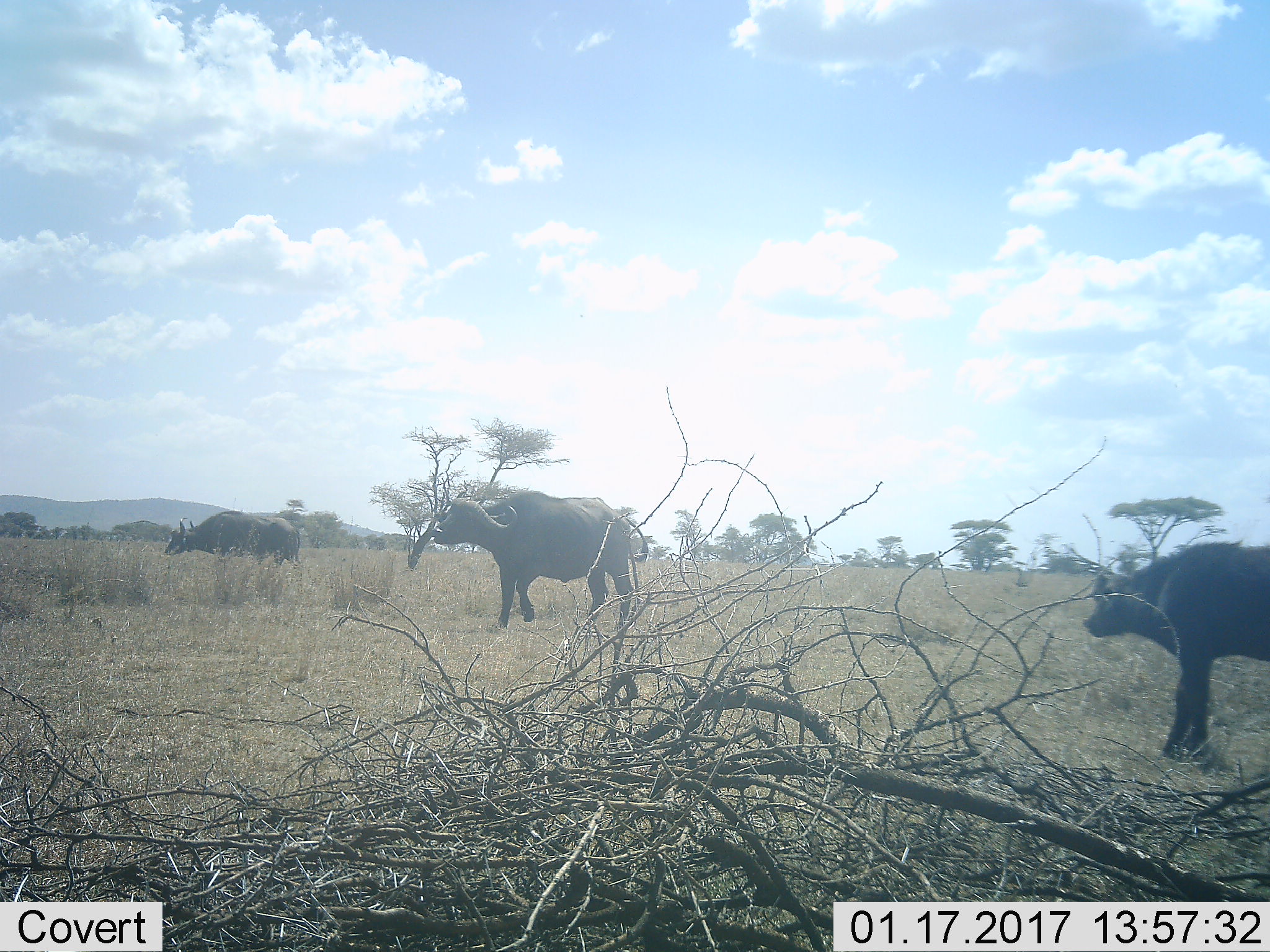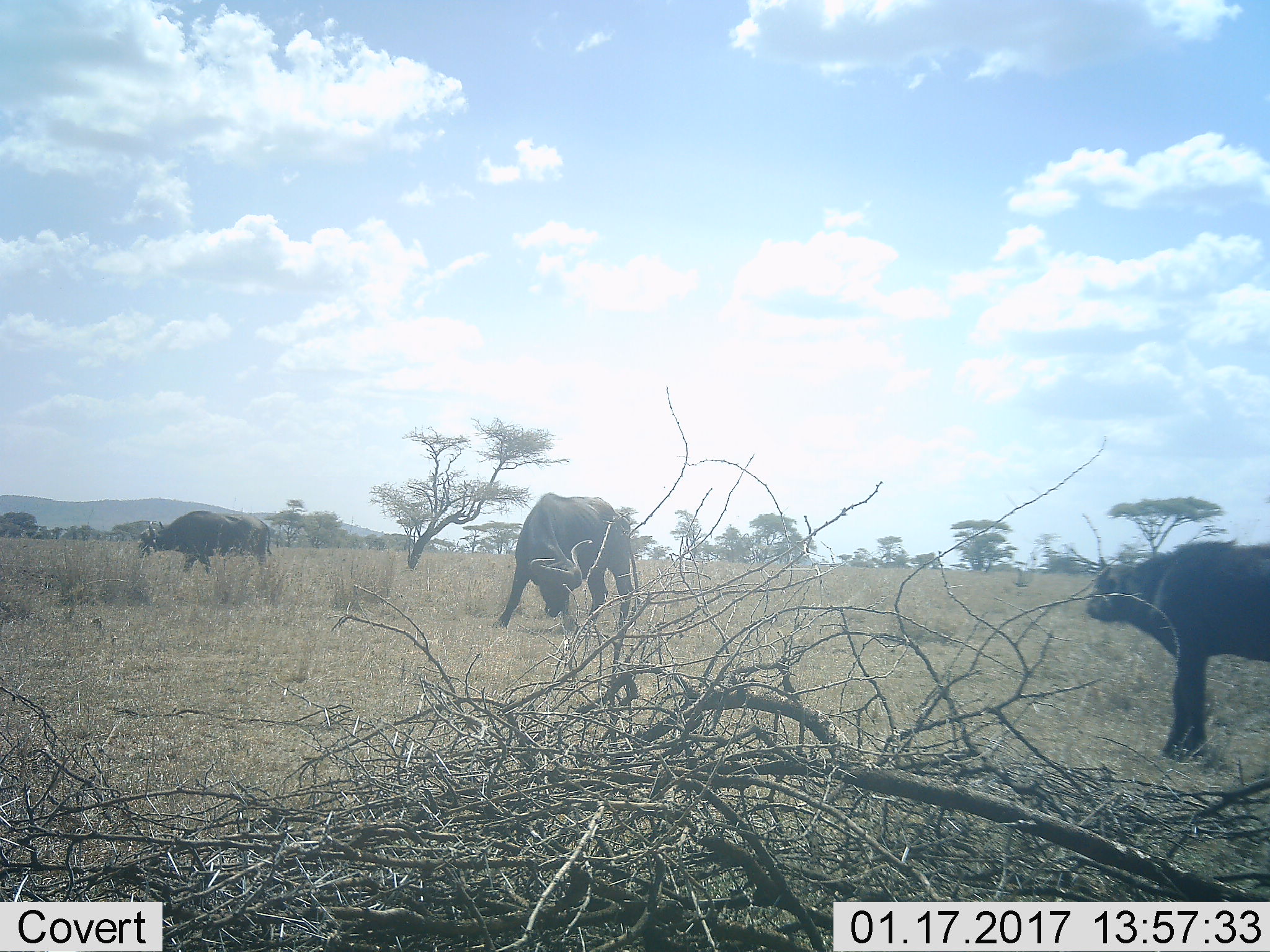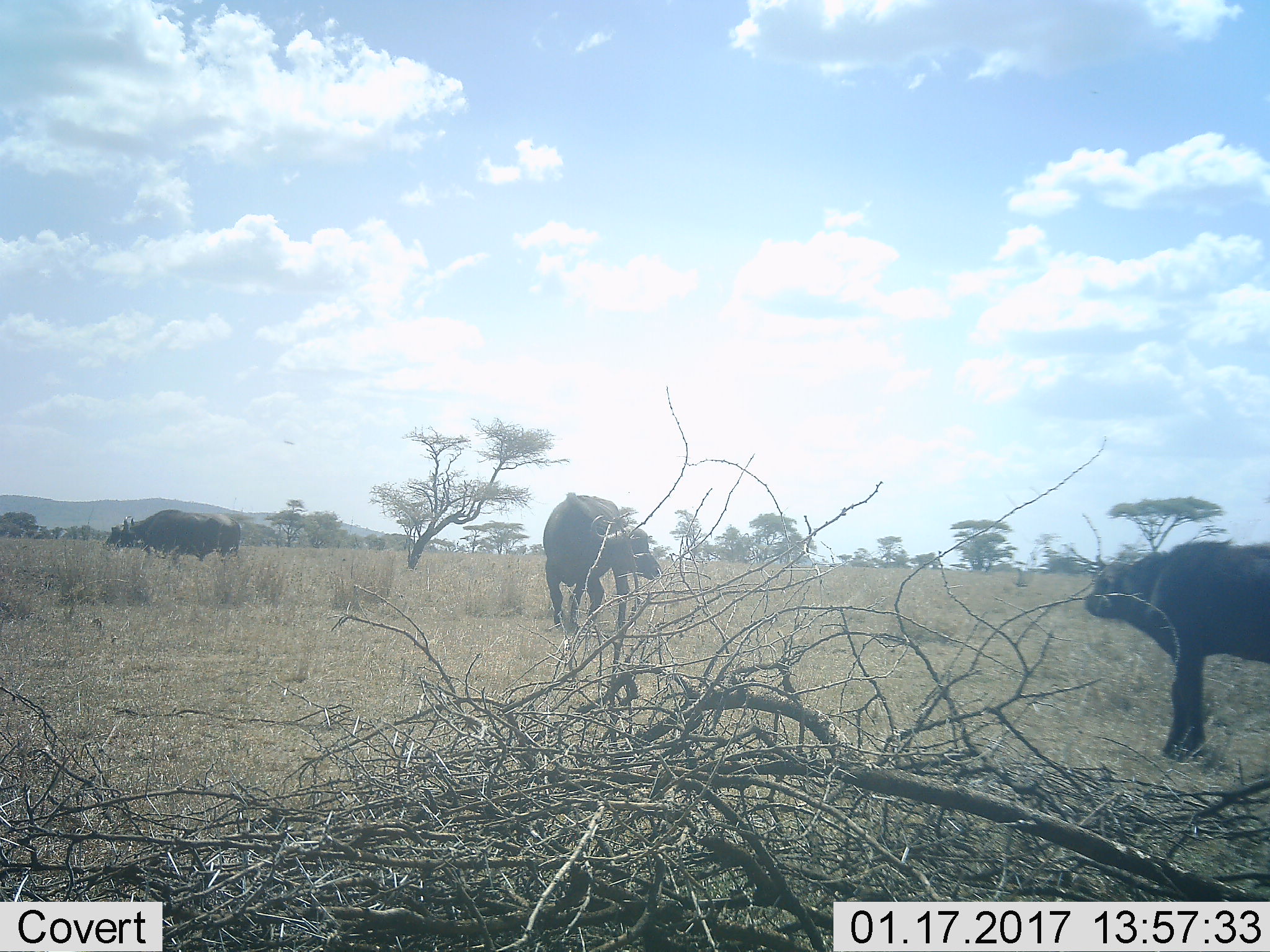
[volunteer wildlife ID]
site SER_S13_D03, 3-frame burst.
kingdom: Animalia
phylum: Chordata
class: Mammalia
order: Artiodactyla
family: Bovidae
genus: Syncerus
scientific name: Syncerus caffer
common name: african buffalo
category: buffalo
Buffalo (african buffalo) (Syncerus caffer), count 3. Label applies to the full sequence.